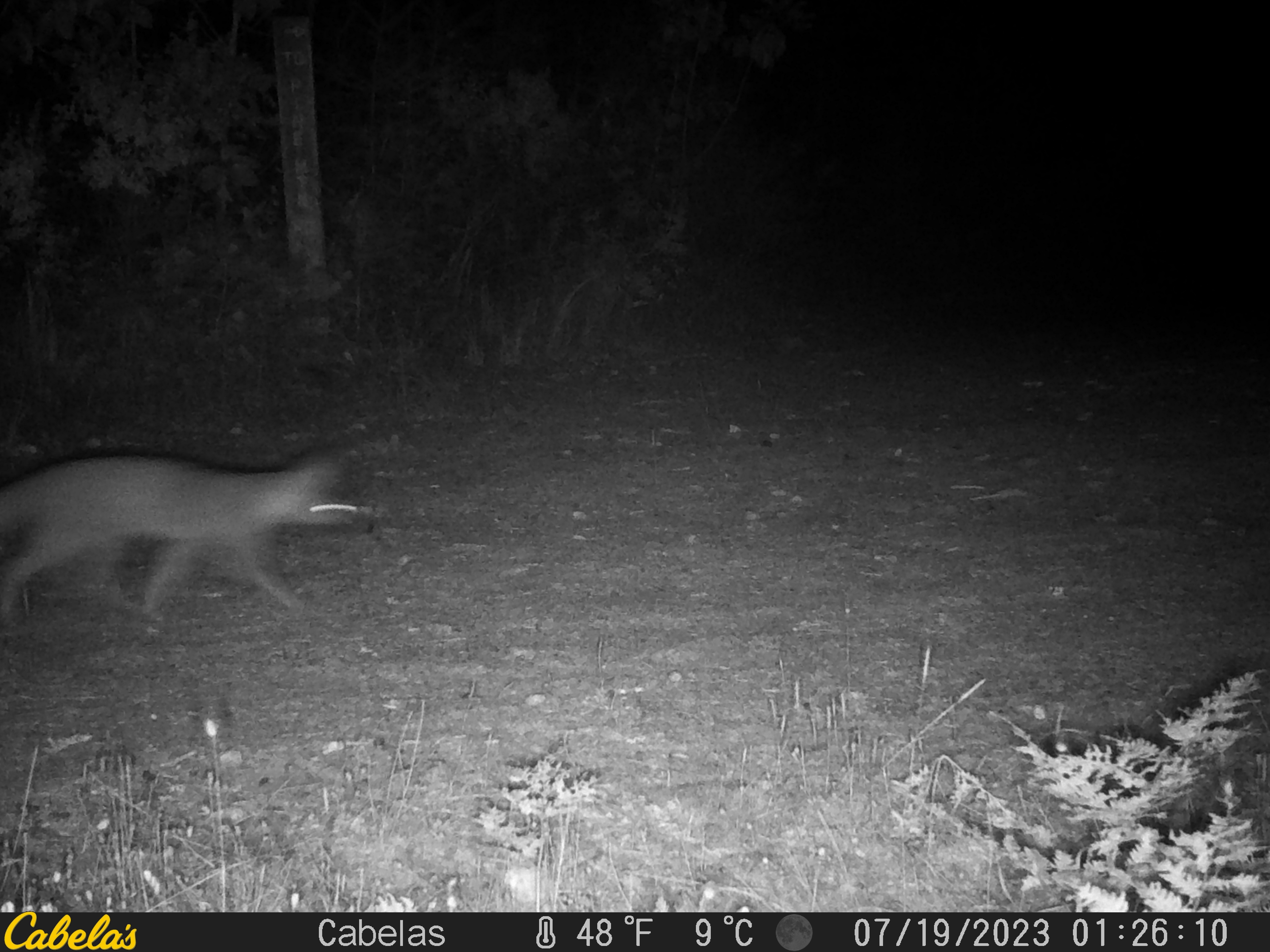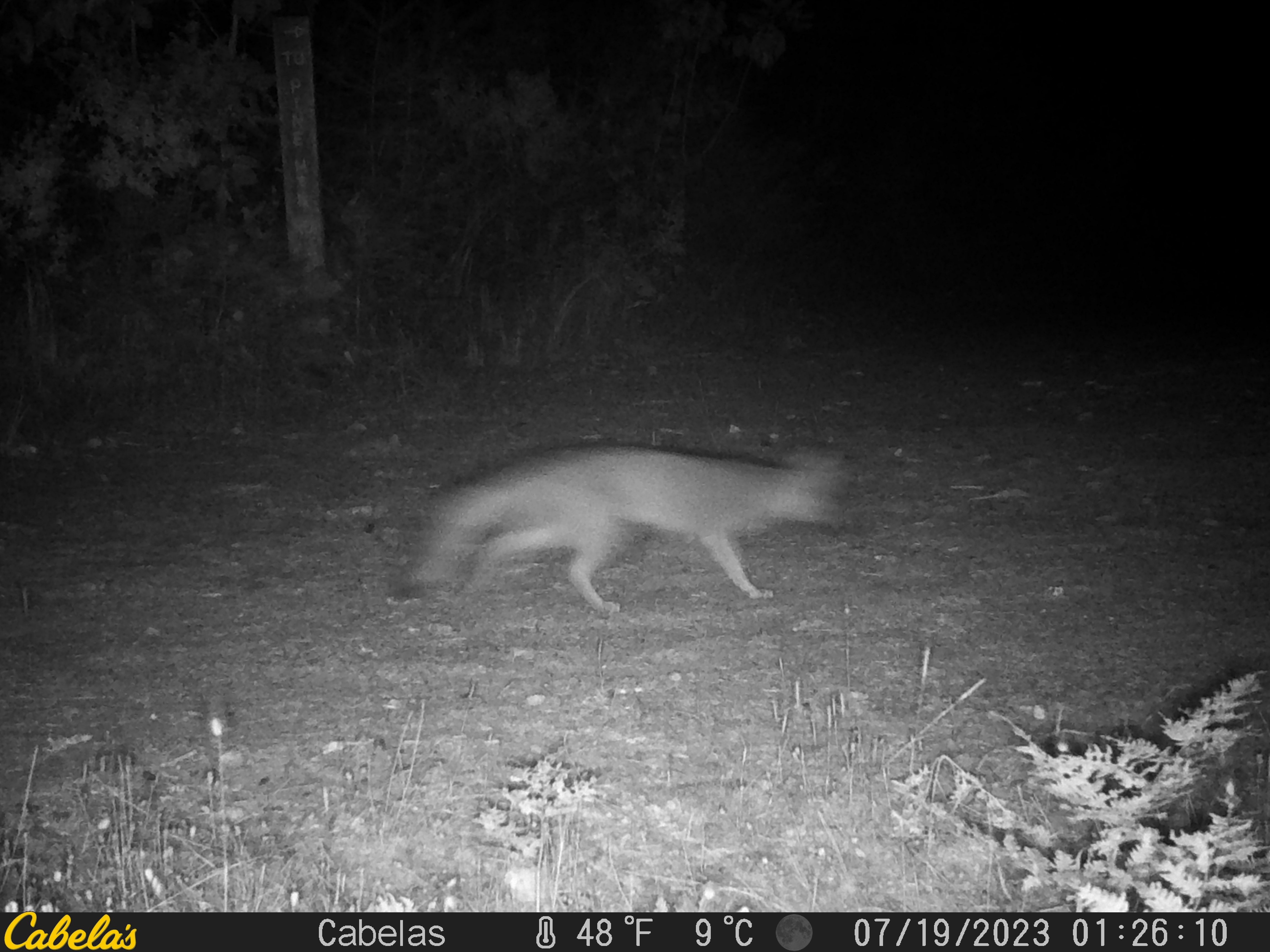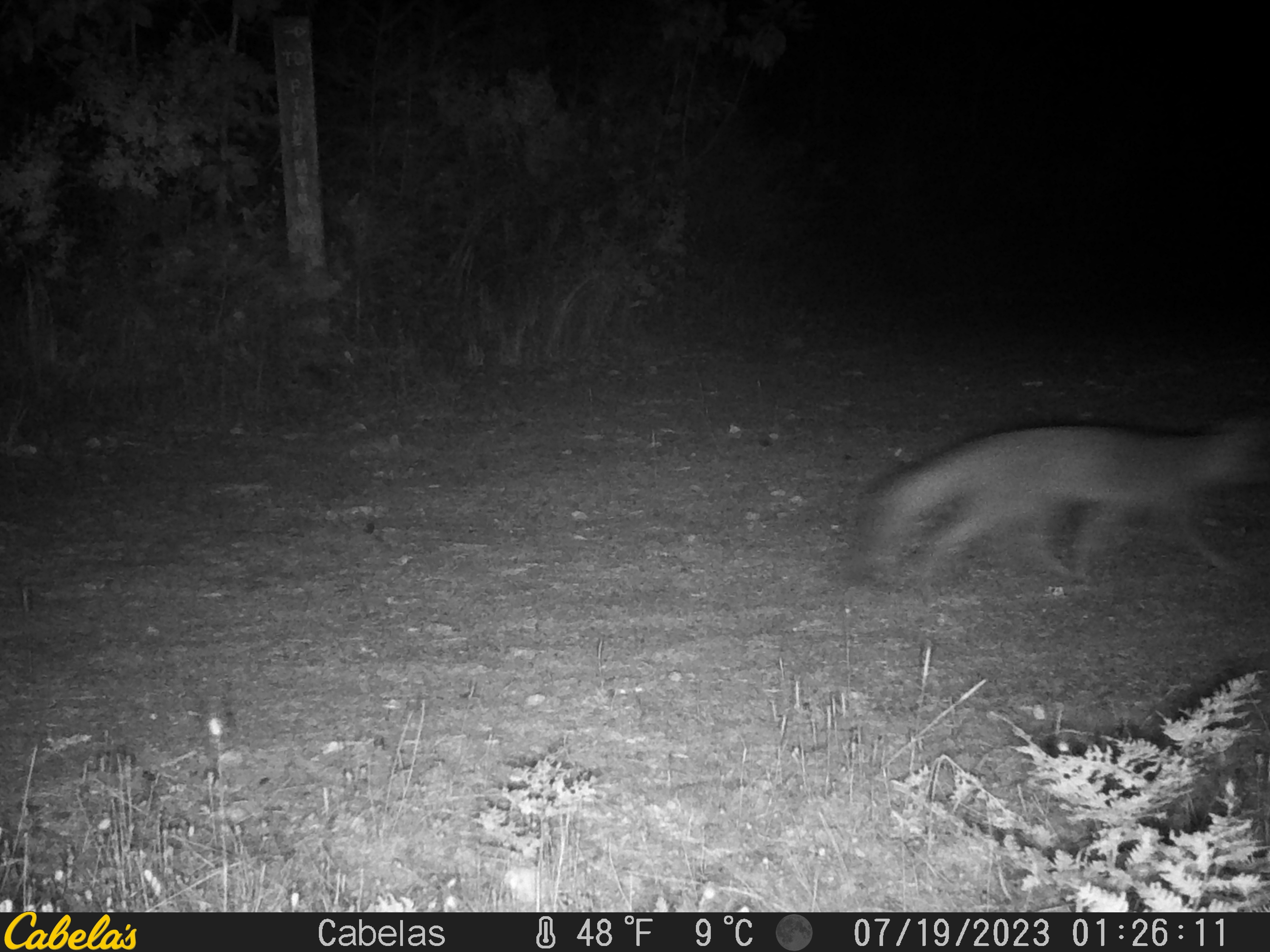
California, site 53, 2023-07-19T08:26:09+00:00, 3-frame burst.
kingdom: Animalia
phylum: Chordata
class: Mammalia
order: Carnivora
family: Canidae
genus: Urocyon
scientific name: Urocyon cinereoargenteus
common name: gray fox